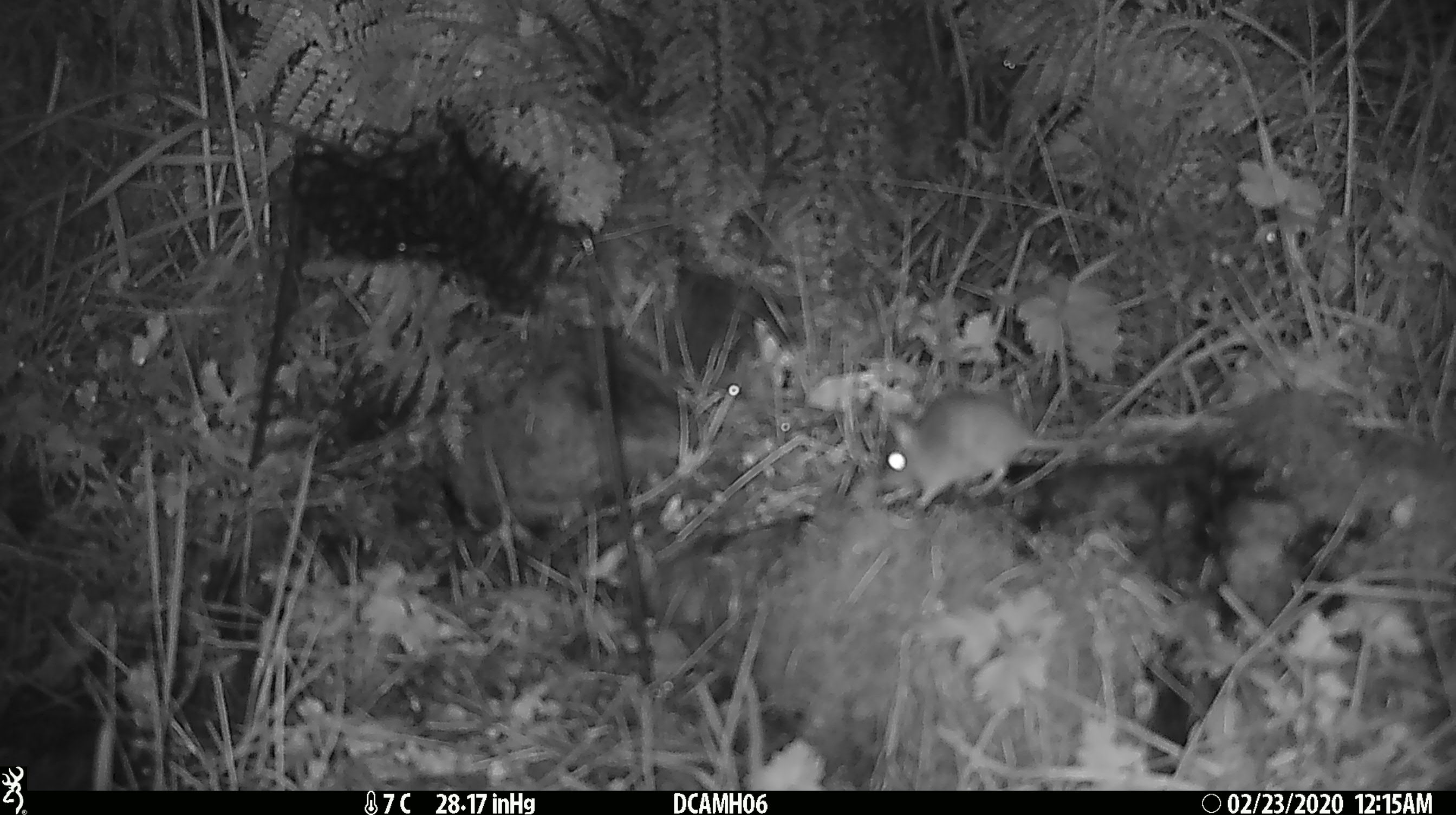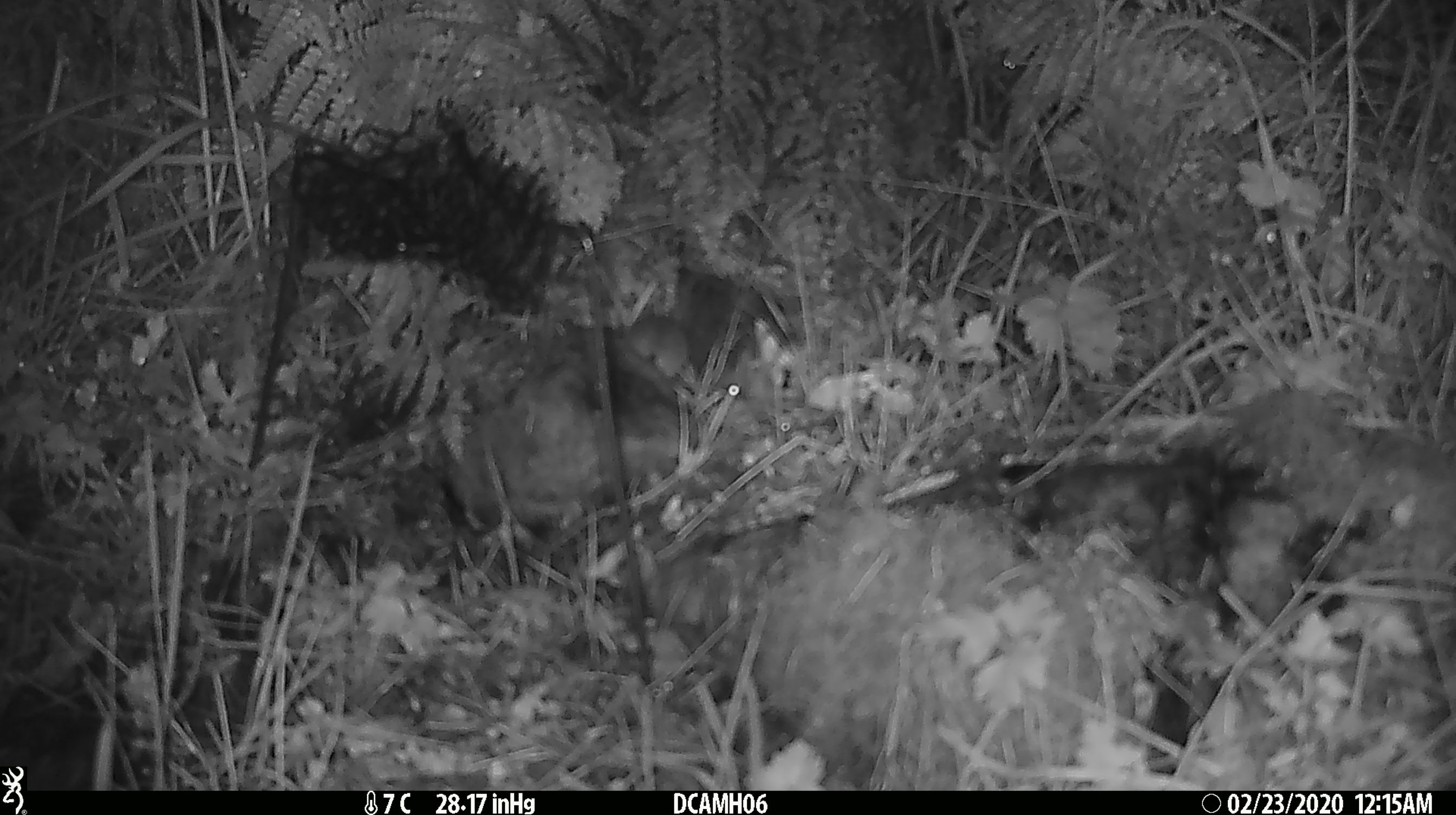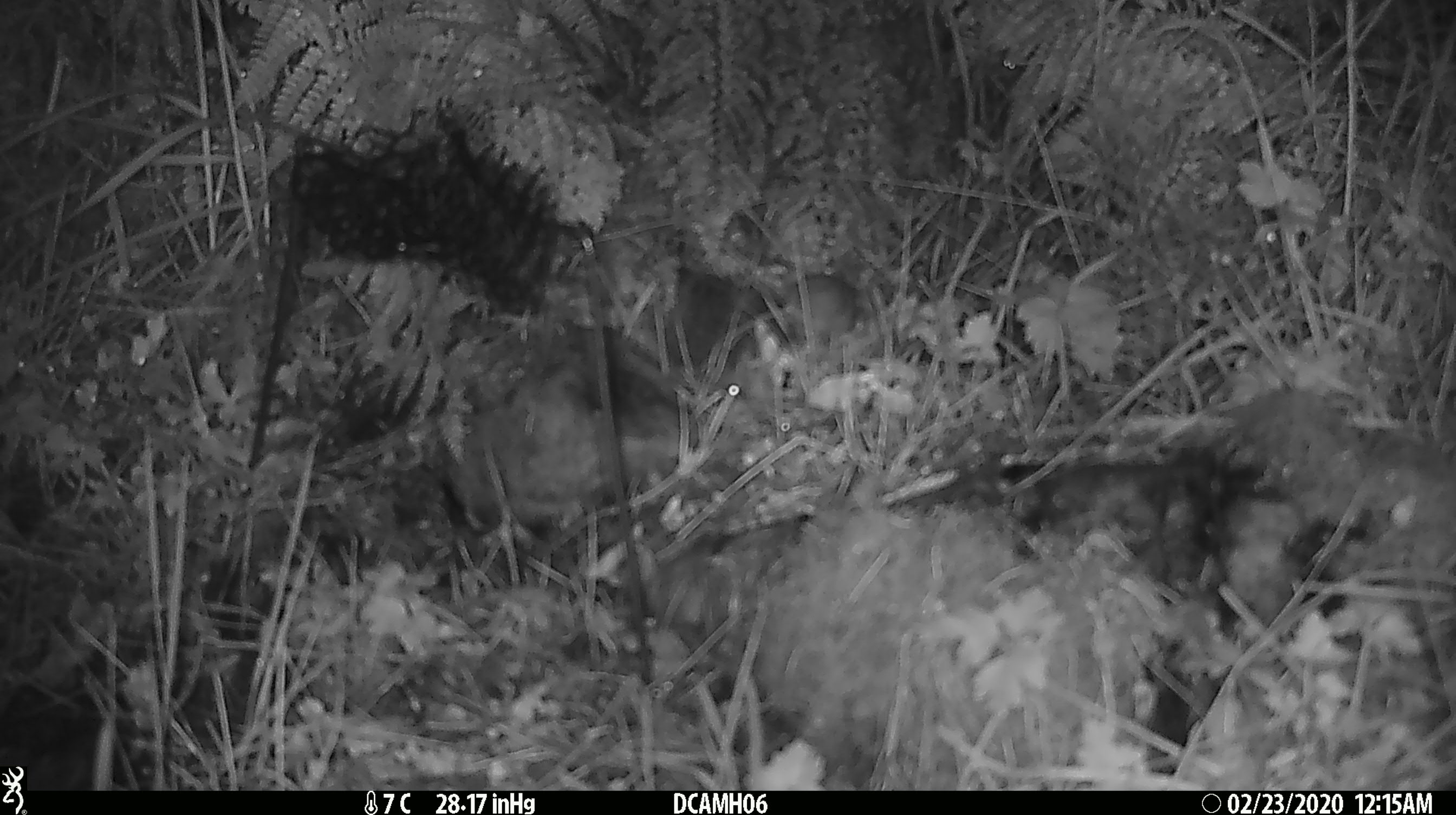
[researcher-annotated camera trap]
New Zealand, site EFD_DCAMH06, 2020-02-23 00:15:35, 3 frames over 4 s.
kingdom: Animalia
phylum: Chordata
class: Mammalia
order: Rodentia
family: Muridae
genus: Mus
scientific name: Mus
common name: mouse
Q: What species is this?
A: Mouse (Mus).